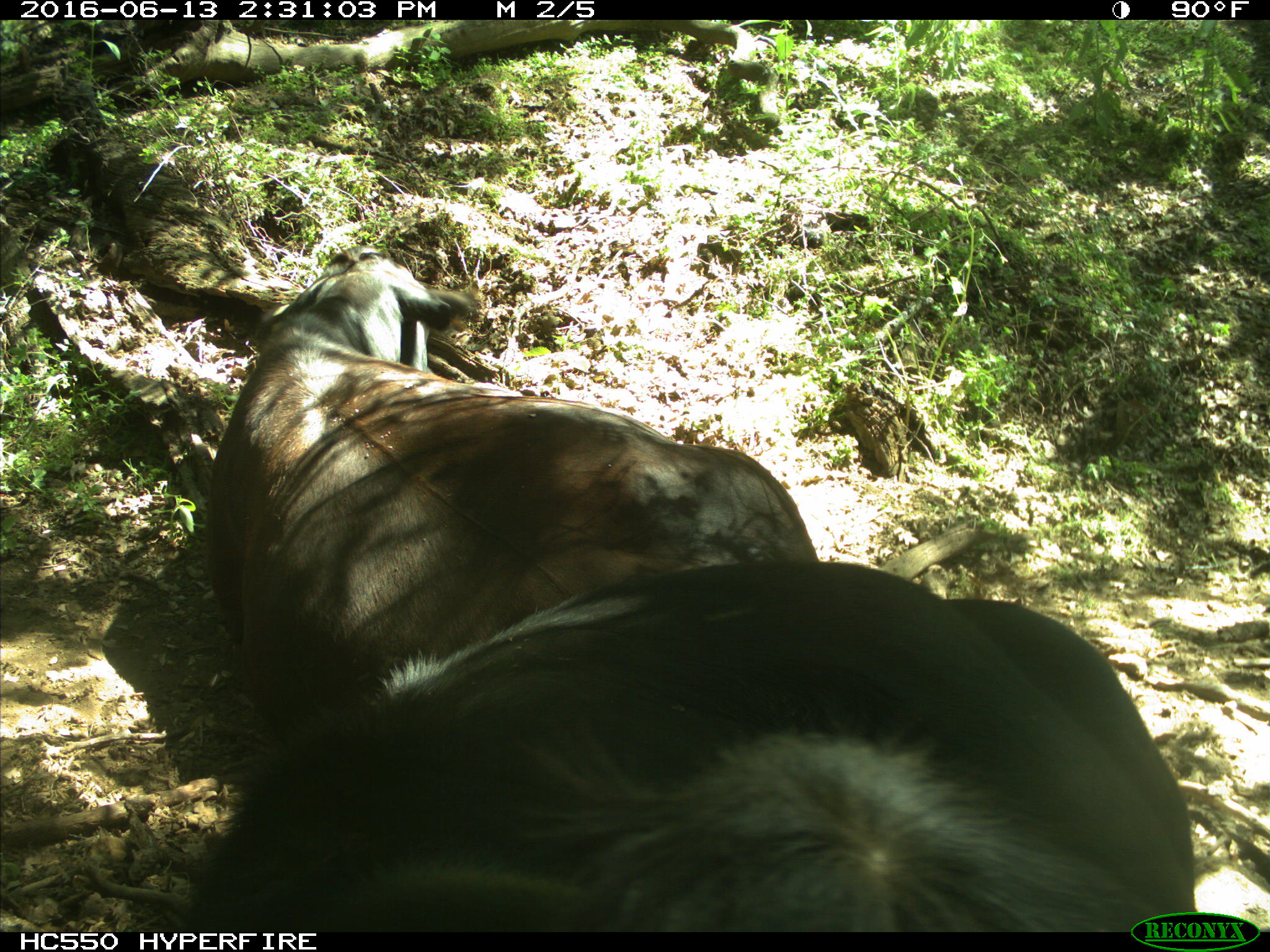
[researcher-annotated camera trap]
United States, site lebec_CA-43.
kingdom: Animalia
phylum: Chordata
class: Mammalia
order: Artiodactyla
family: Bovidae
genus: Bos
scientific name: Bos taurus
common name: domestic cow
Bos taurus (domestic cow).